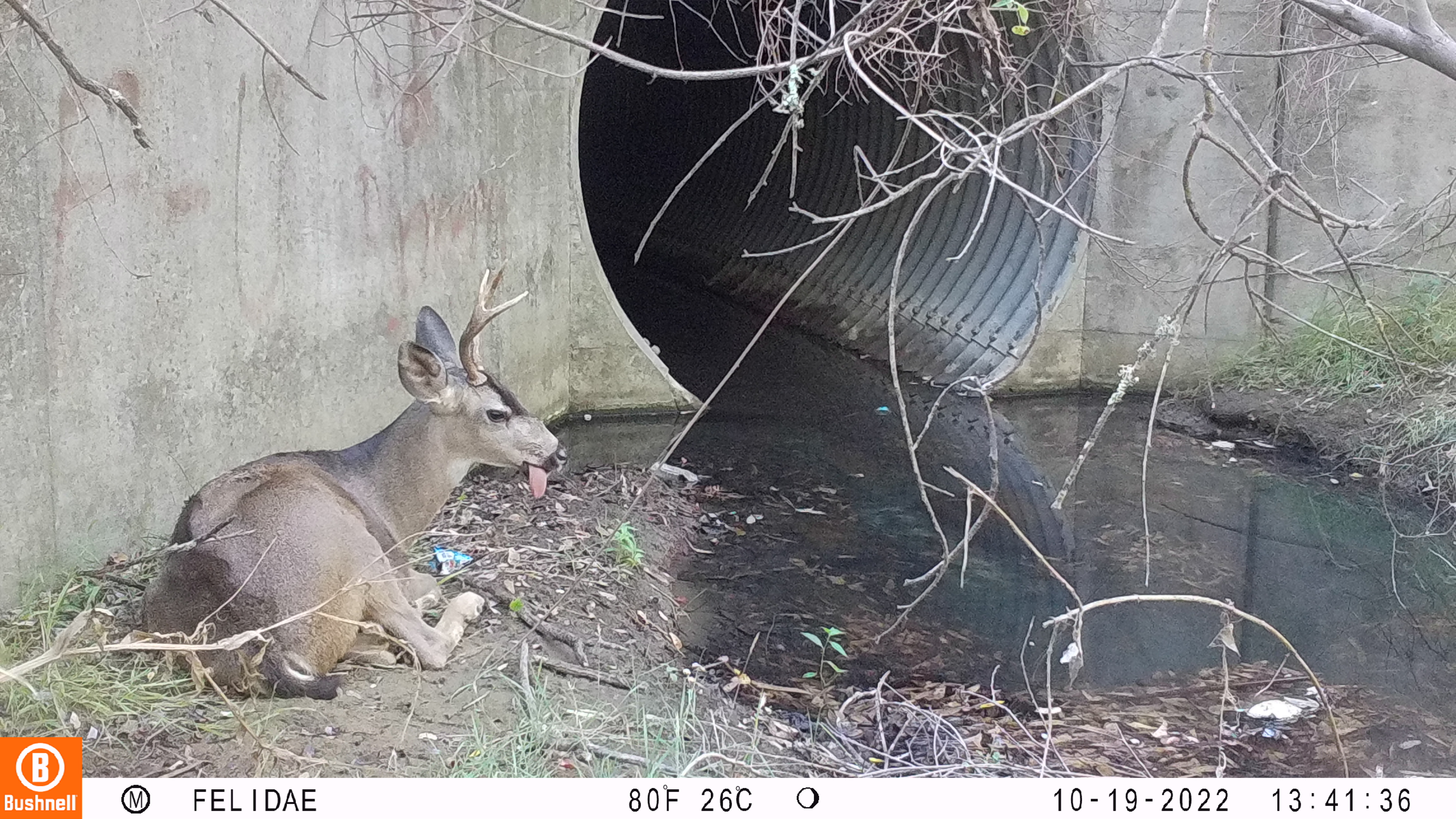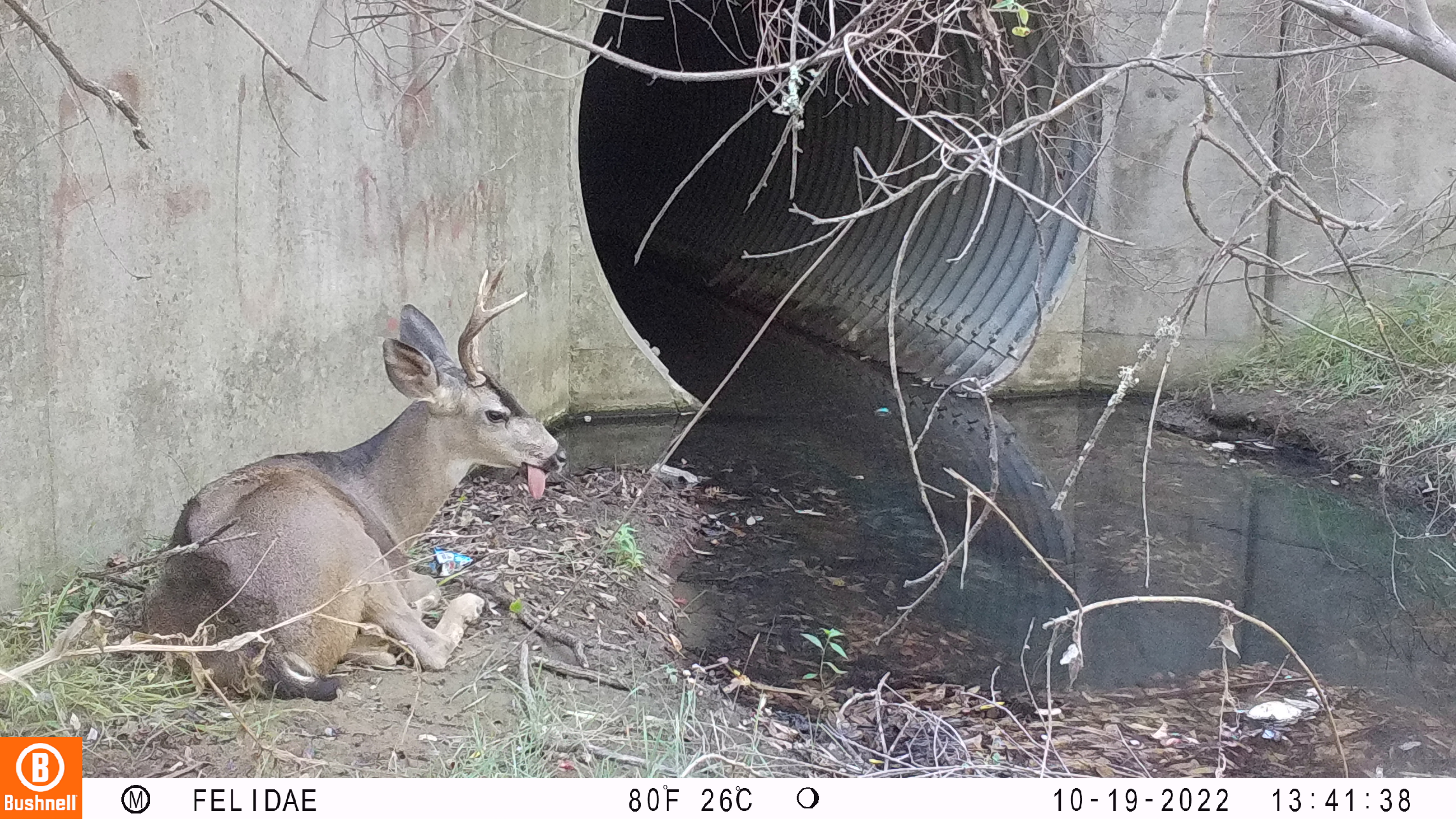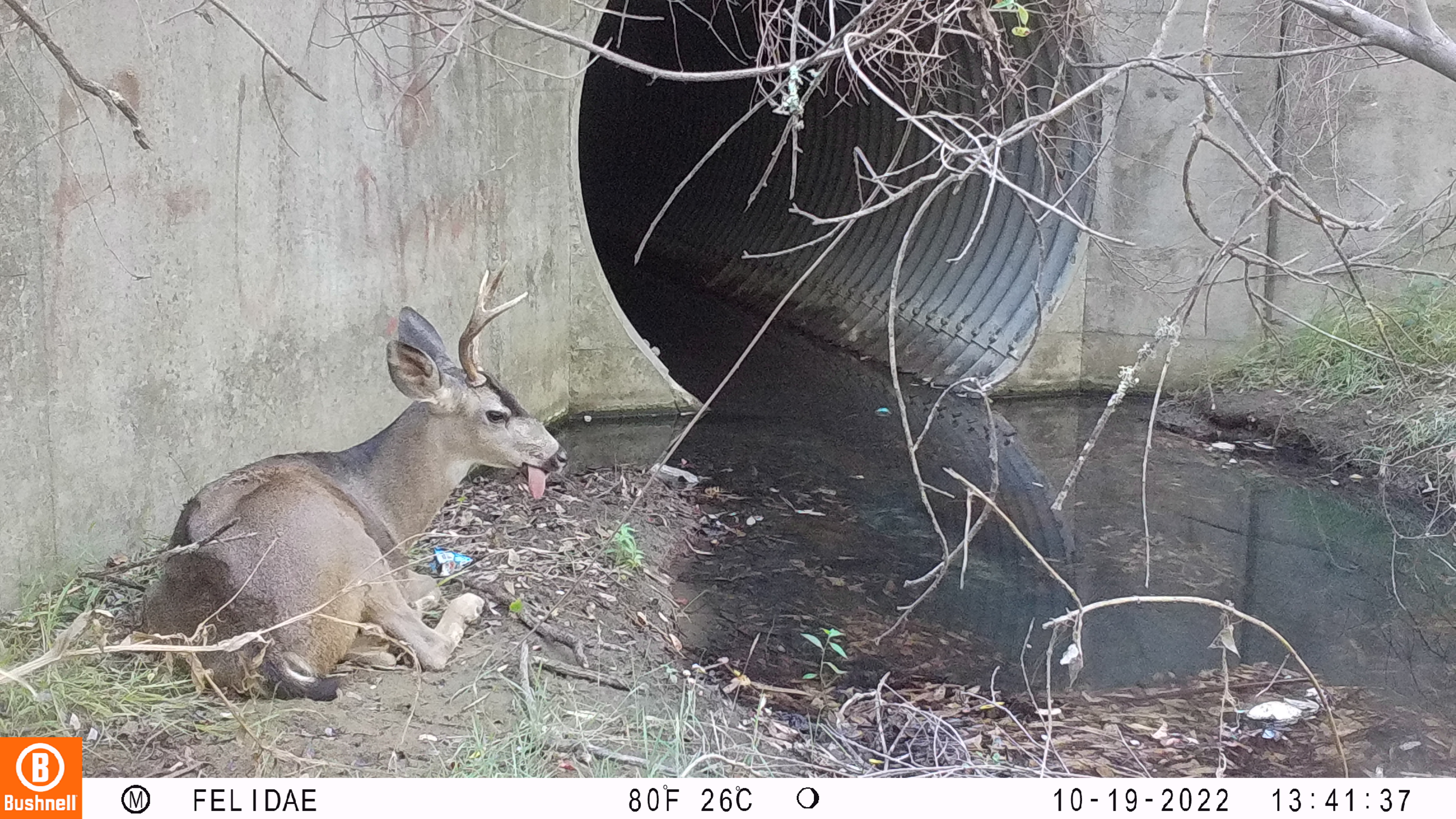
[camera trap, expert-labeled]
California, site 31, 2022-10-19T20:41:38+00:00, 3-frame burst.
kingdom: Animalia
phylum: Chordata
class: Mammalia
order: Artiodactyla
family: Cervidae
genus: Odocoileus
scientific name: Odocoileus hemionus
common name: mule deer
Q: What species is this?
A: Mule deer (Odocoileus hemionus).